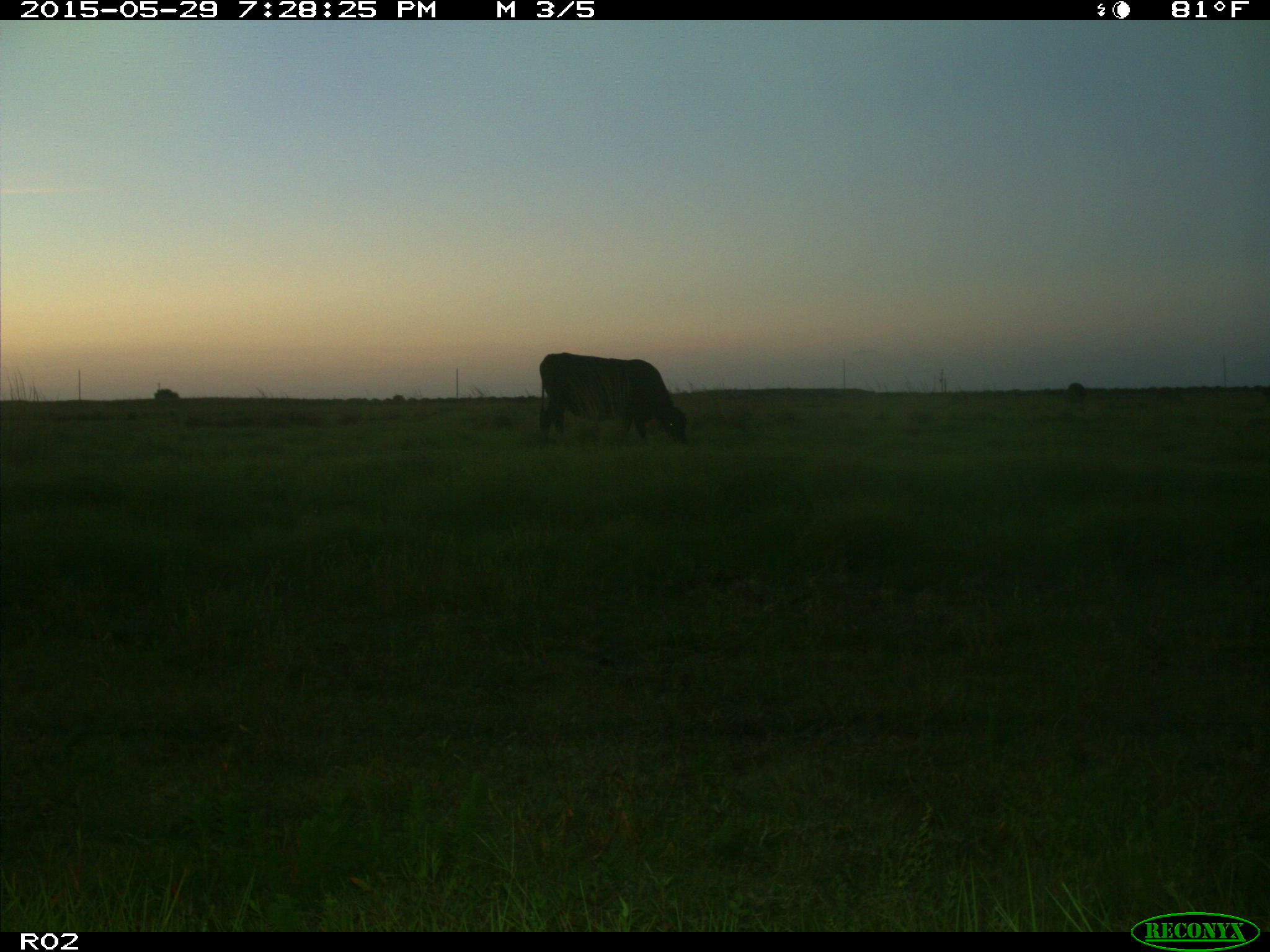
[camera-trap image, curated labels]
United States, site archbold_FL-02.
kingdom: Animalia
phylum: Chordata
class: Mammalia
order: Artiodactyla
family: Bovidae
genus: Bos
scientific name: Bos taurus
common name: domestic cow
Bos taurus (domestic cow).